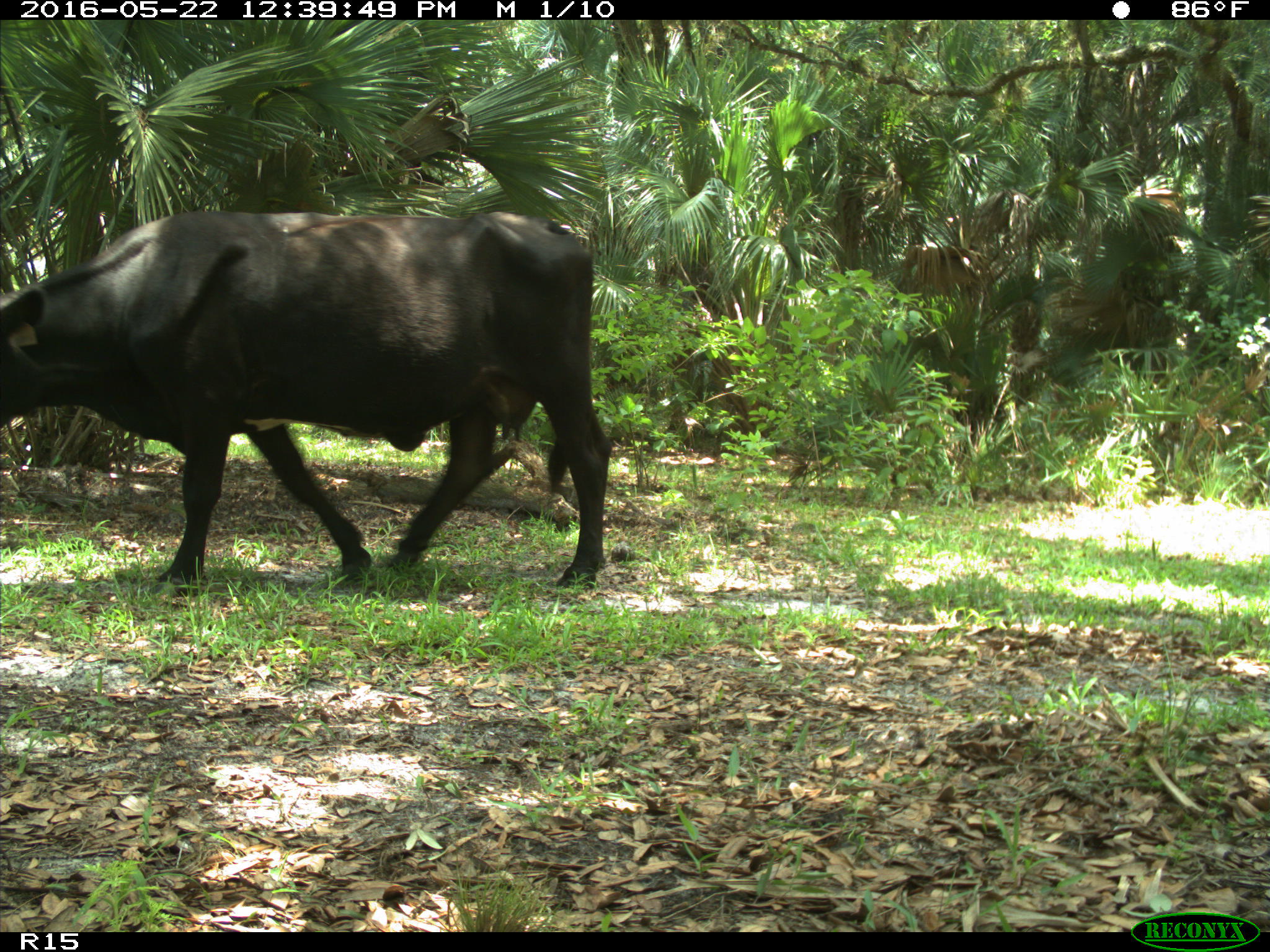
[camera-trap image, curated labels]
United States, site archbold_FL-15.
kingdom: Animalia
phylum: Chordata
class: Mammalia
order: Artiodactyla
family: Bovidae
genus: Bos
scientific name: Bos taurus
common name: domestic cow